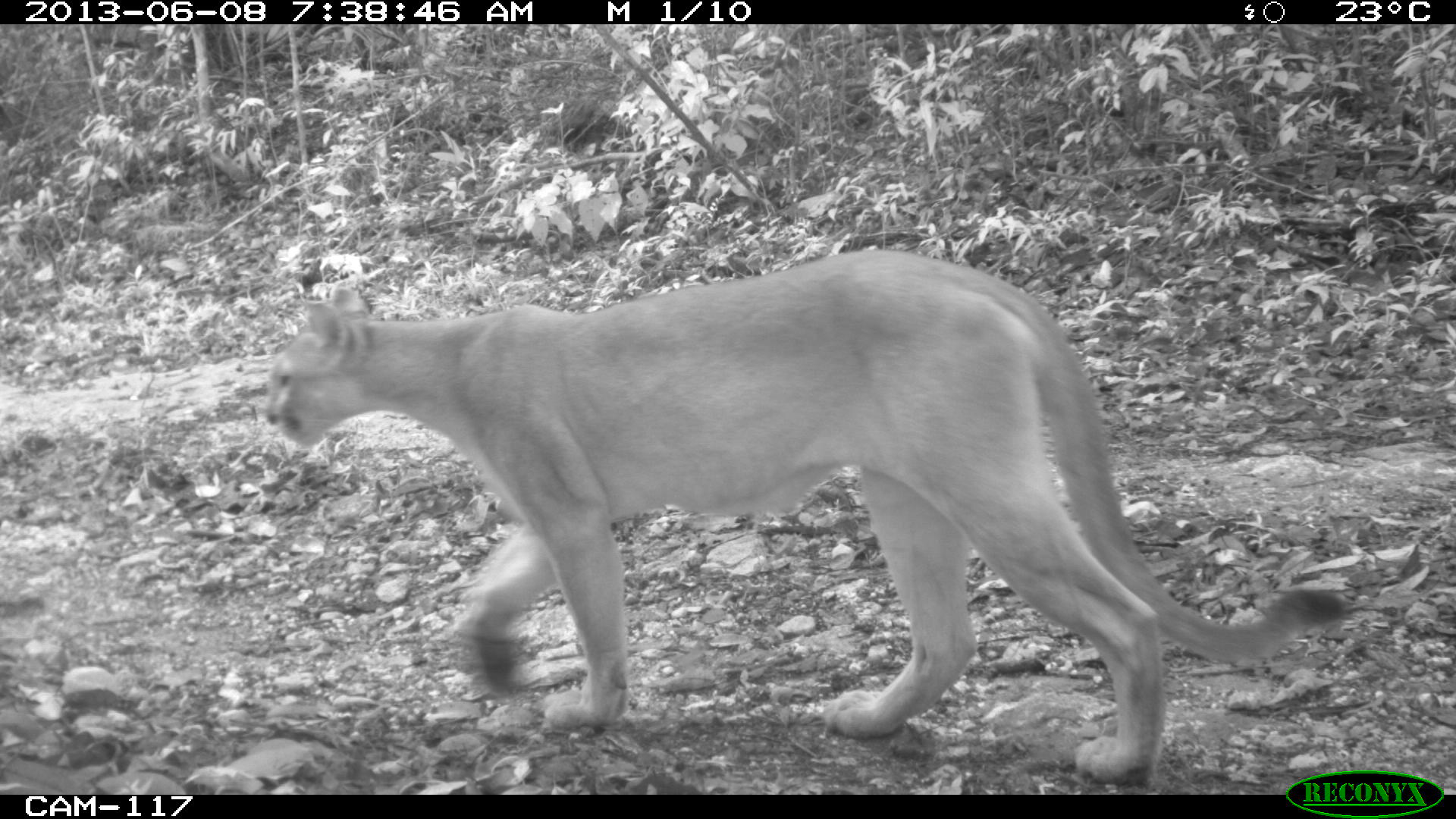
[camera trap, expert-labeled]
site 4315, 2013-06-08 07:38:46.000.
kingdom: Animalia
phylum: Chordata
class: Mammalia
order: Carnivora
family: Felidae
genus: Puma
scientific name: Puma concolor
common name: mountain lion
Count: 1.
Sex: male.